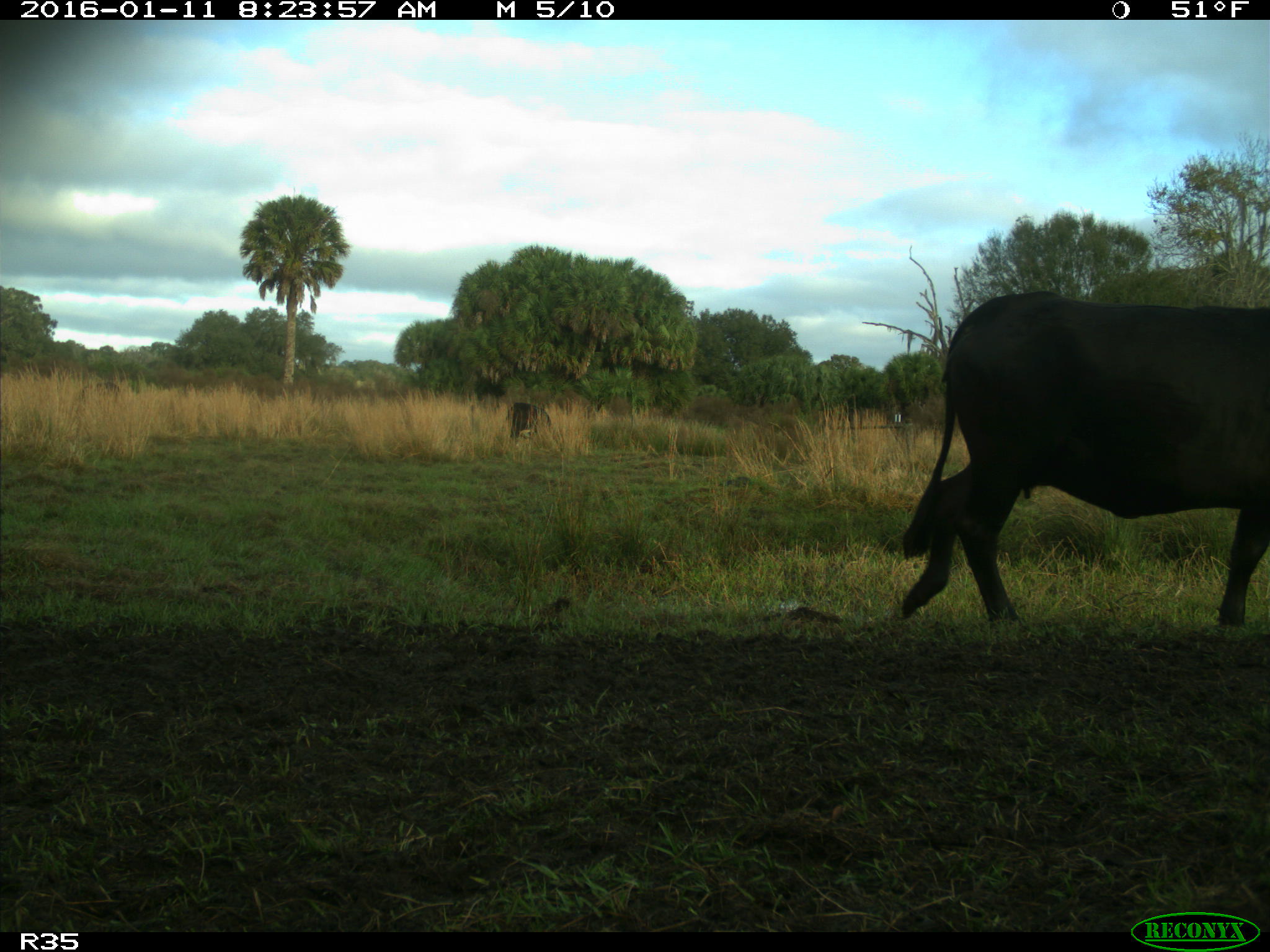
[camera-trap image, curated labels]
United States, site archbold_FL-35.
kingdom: Animalia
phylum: Chordata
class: Mammalia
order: Artiodactyla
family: Bovidae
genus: Bos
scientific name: Bos taurus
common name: domestic cow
Bos taurus (domestic cow).